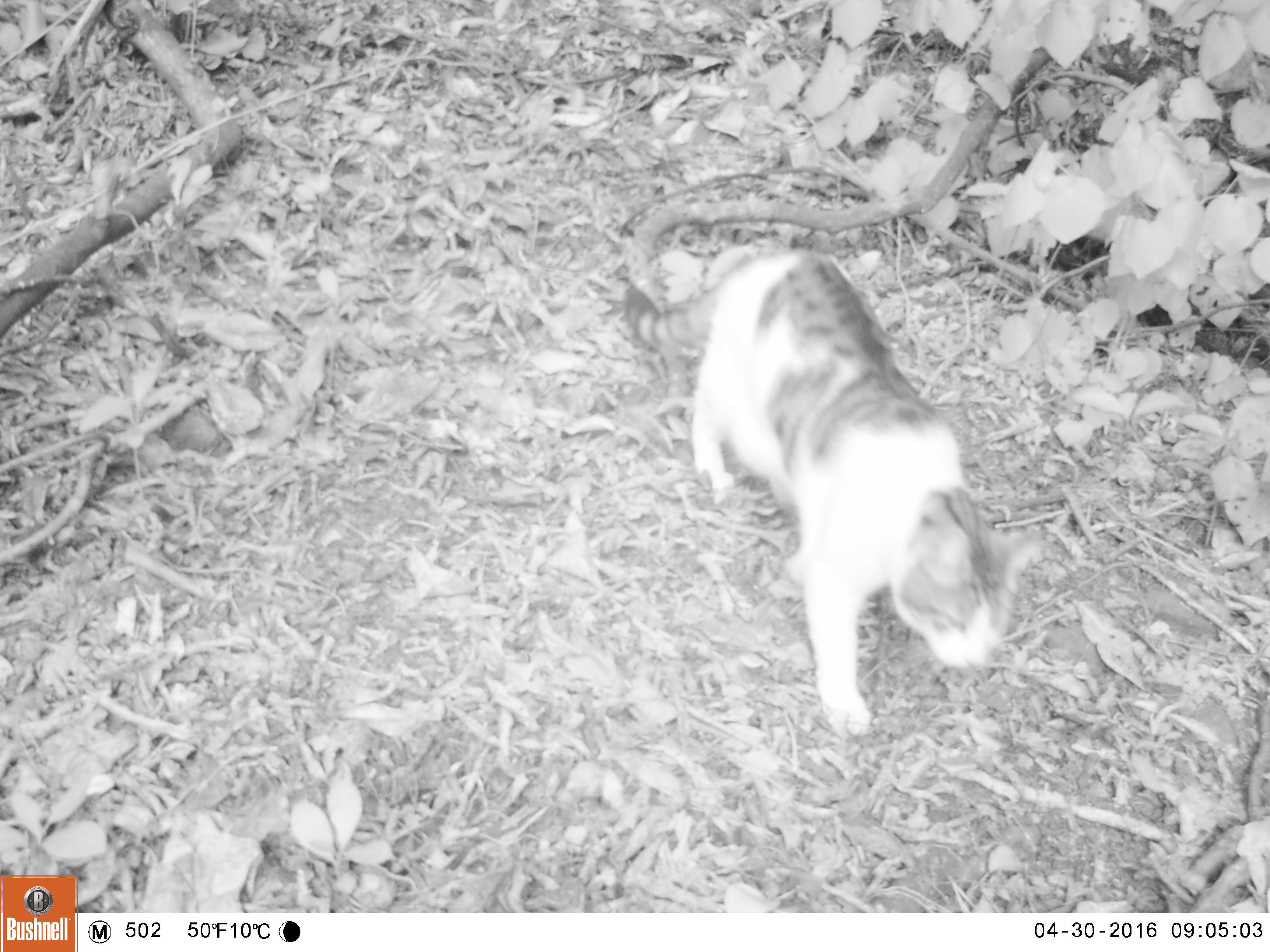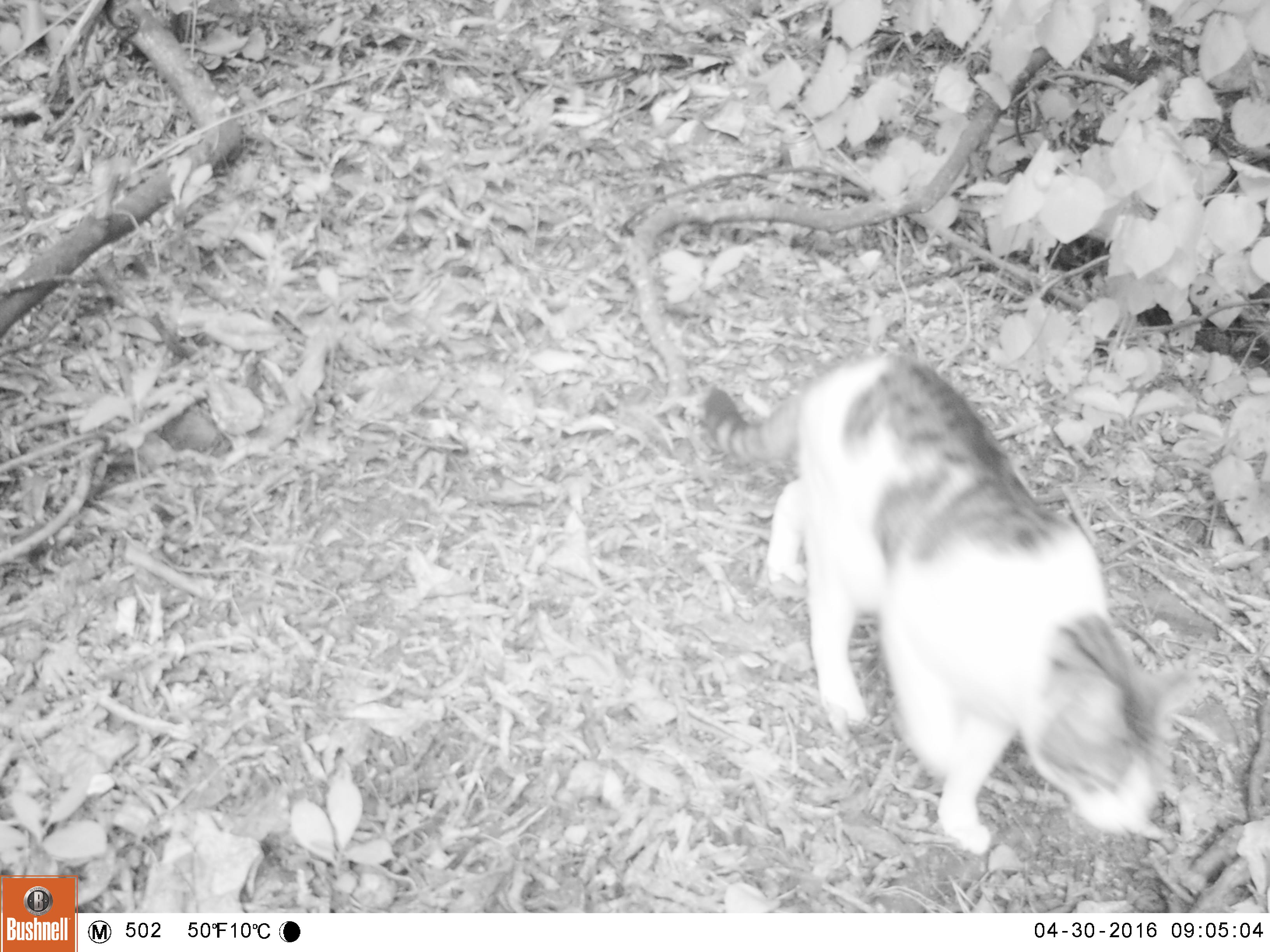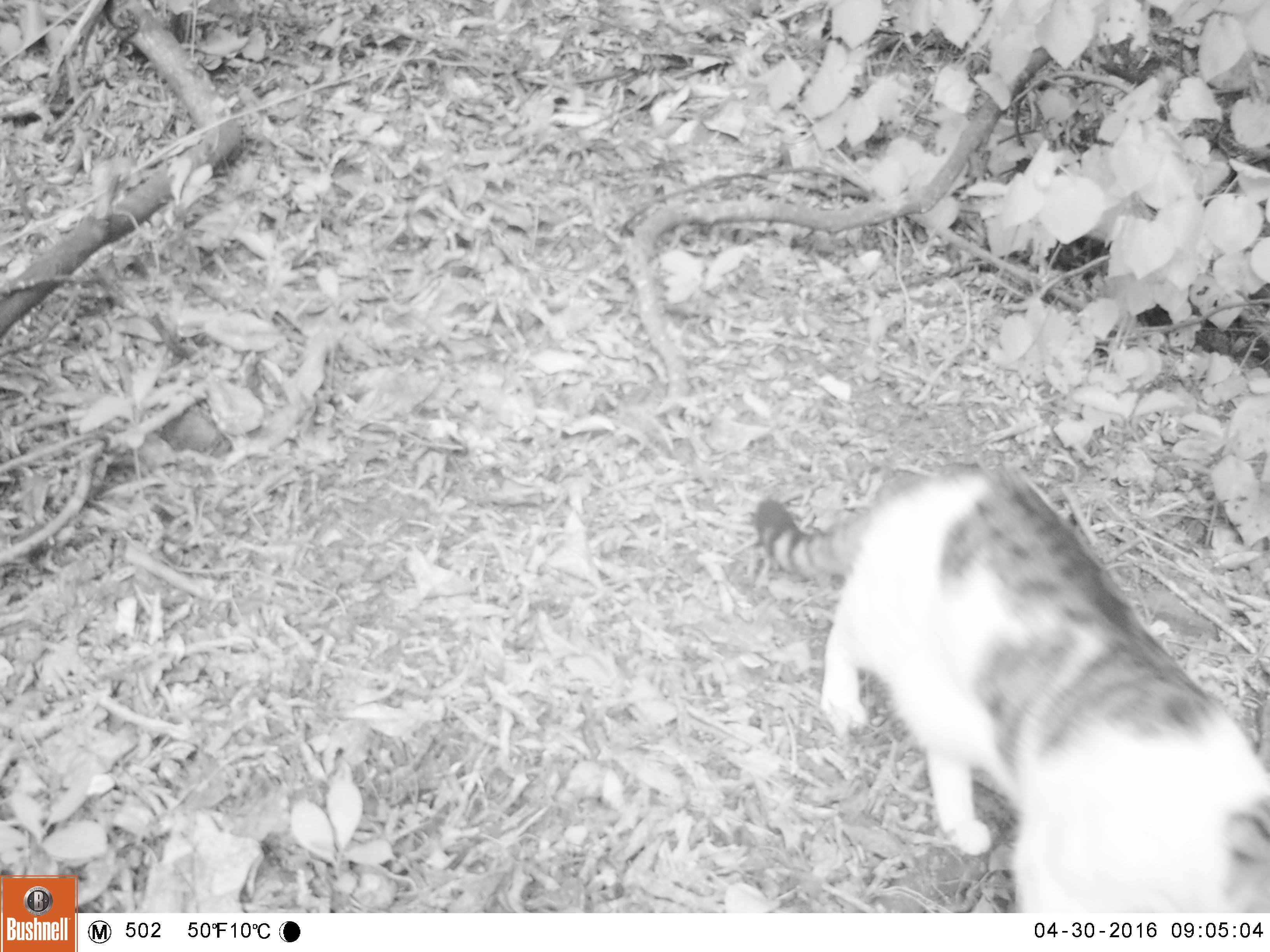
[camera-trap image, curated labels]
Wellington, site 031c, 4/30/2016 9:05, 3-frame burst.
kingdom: Animalia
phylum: Chordata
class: Mammalia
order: Carnivora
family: Felidae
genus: Felis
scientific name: Felis catus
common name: cat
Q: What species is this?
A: Cat (Felis catus).